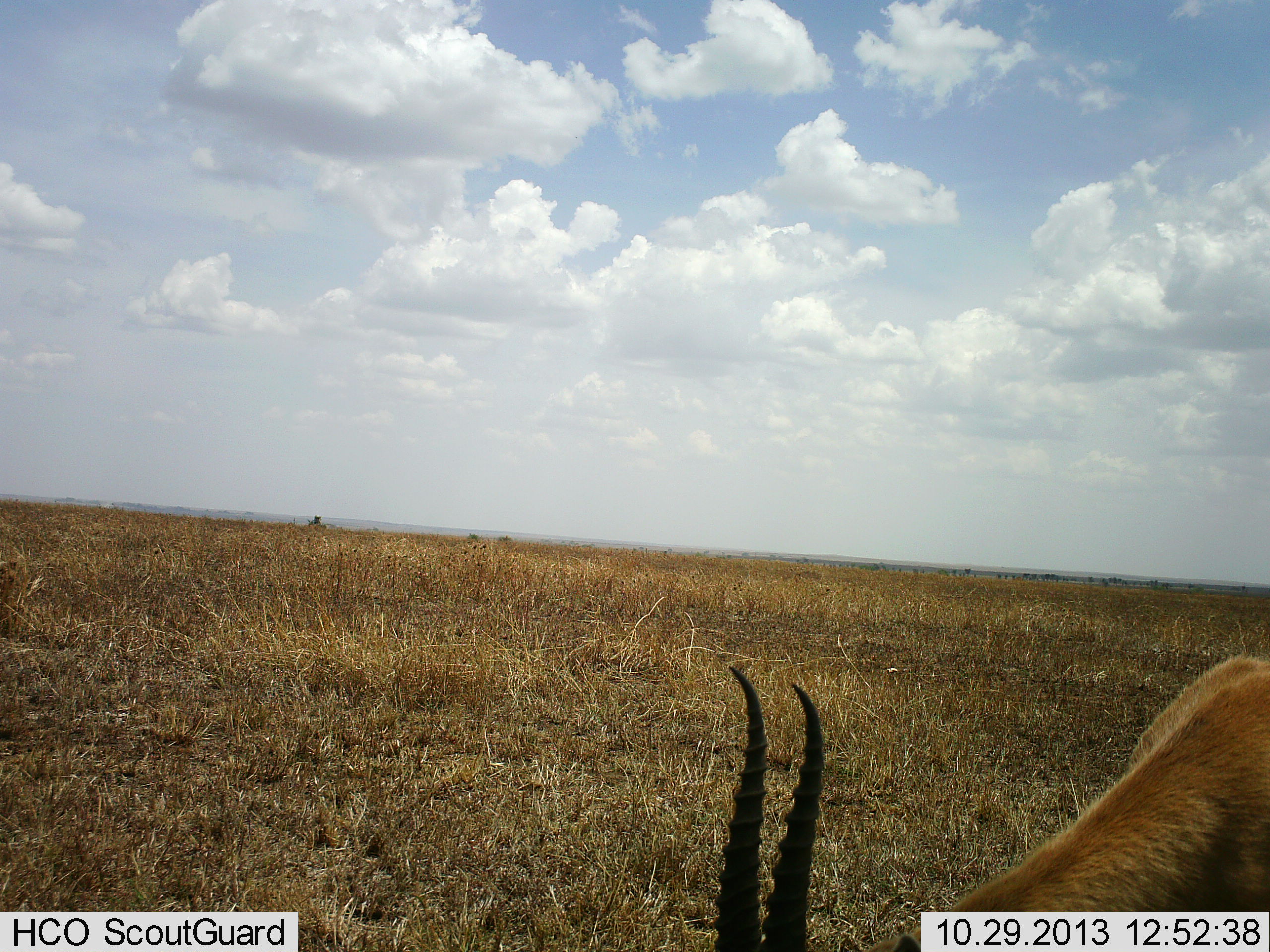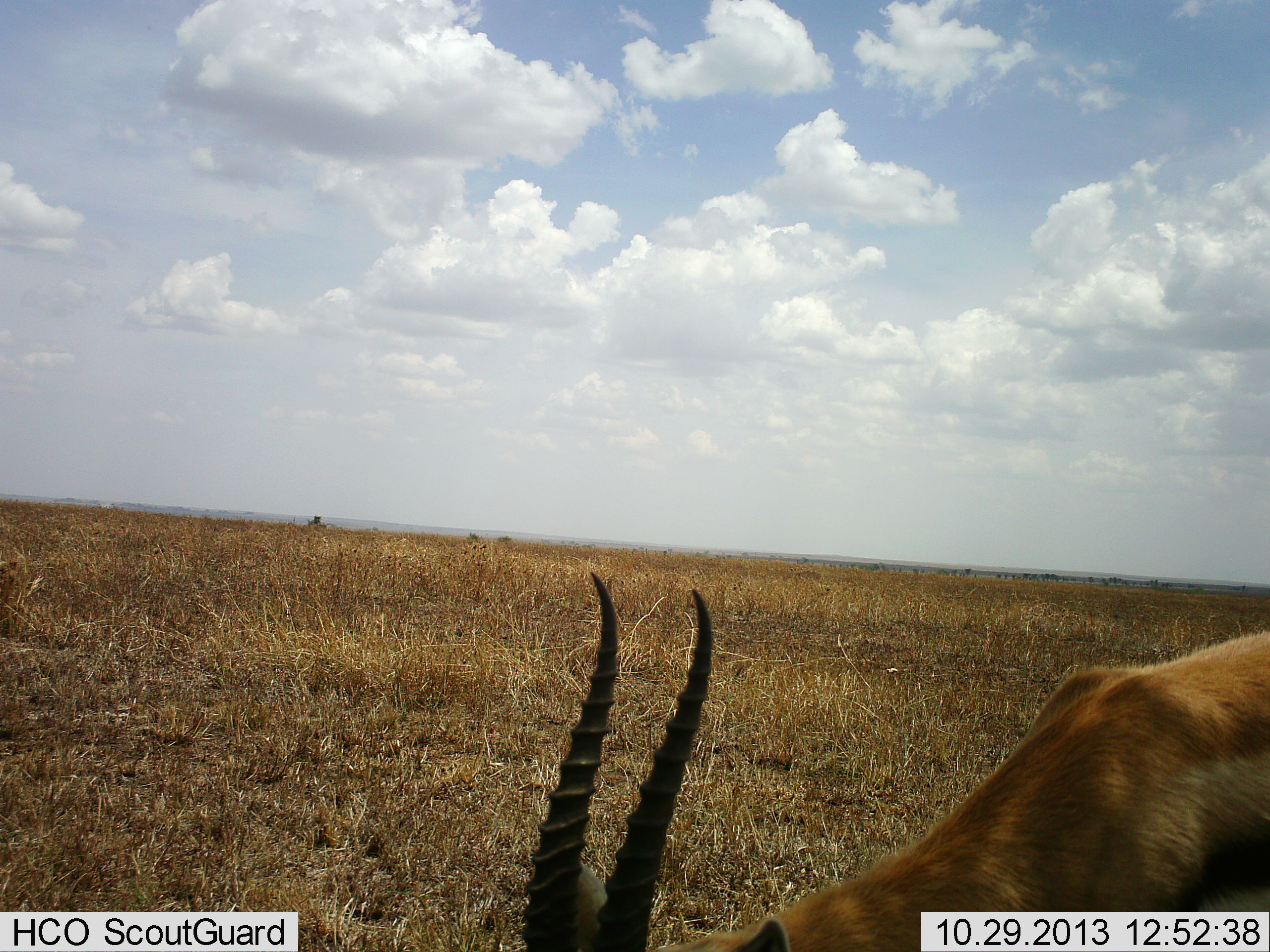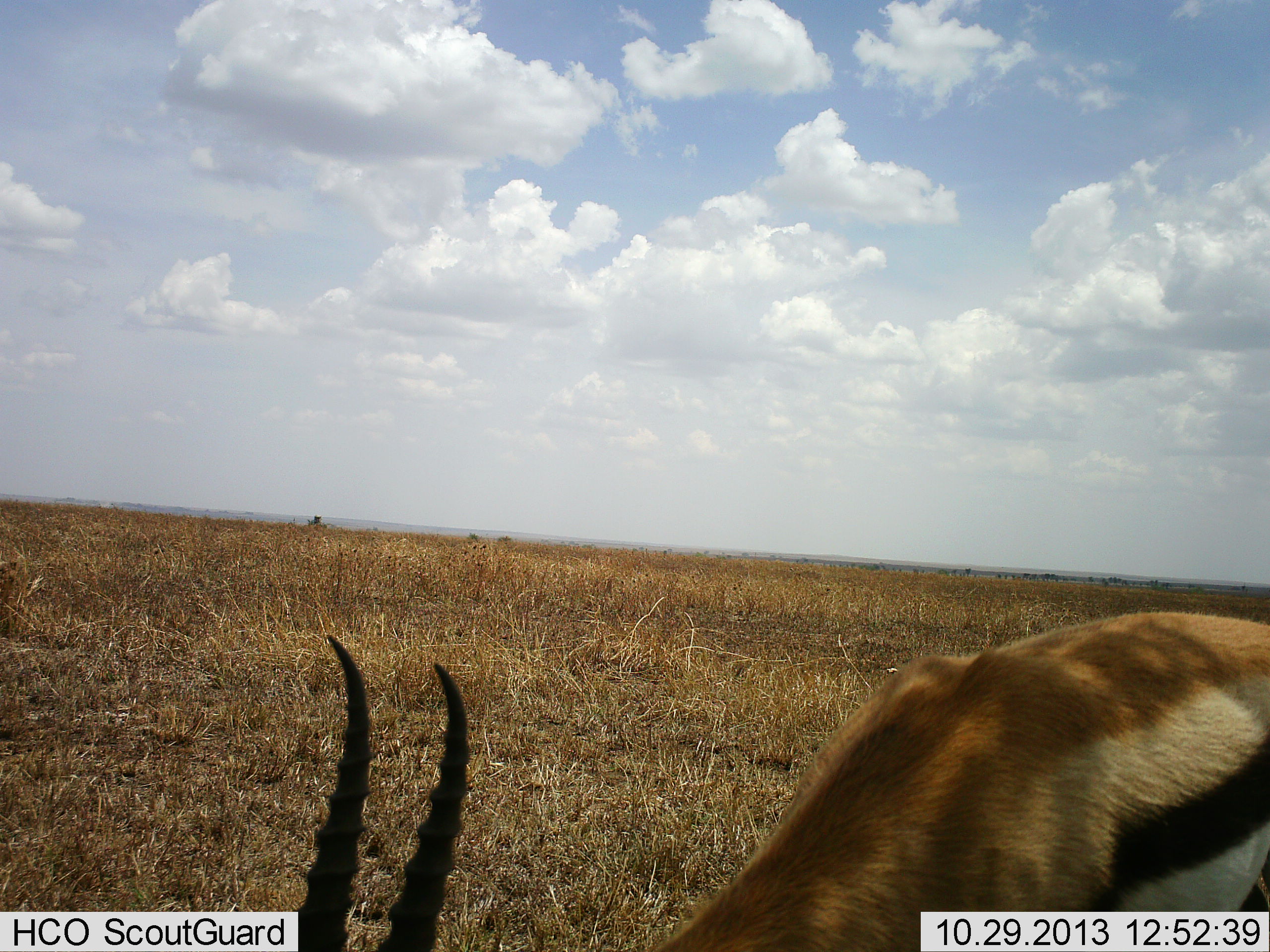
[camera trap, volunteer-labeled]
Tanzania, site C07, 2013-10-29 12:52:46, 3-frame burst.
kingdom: Animalia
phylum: Chordata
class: Mammalia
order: Artiodactyla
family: Bovidae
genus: Eudorcas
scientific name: Eudorcas thomsonii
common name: thomson's gazelle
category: gazellethomsons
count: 1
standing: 10%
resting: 0%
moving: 40%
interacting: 0%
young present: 0%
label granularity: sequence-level